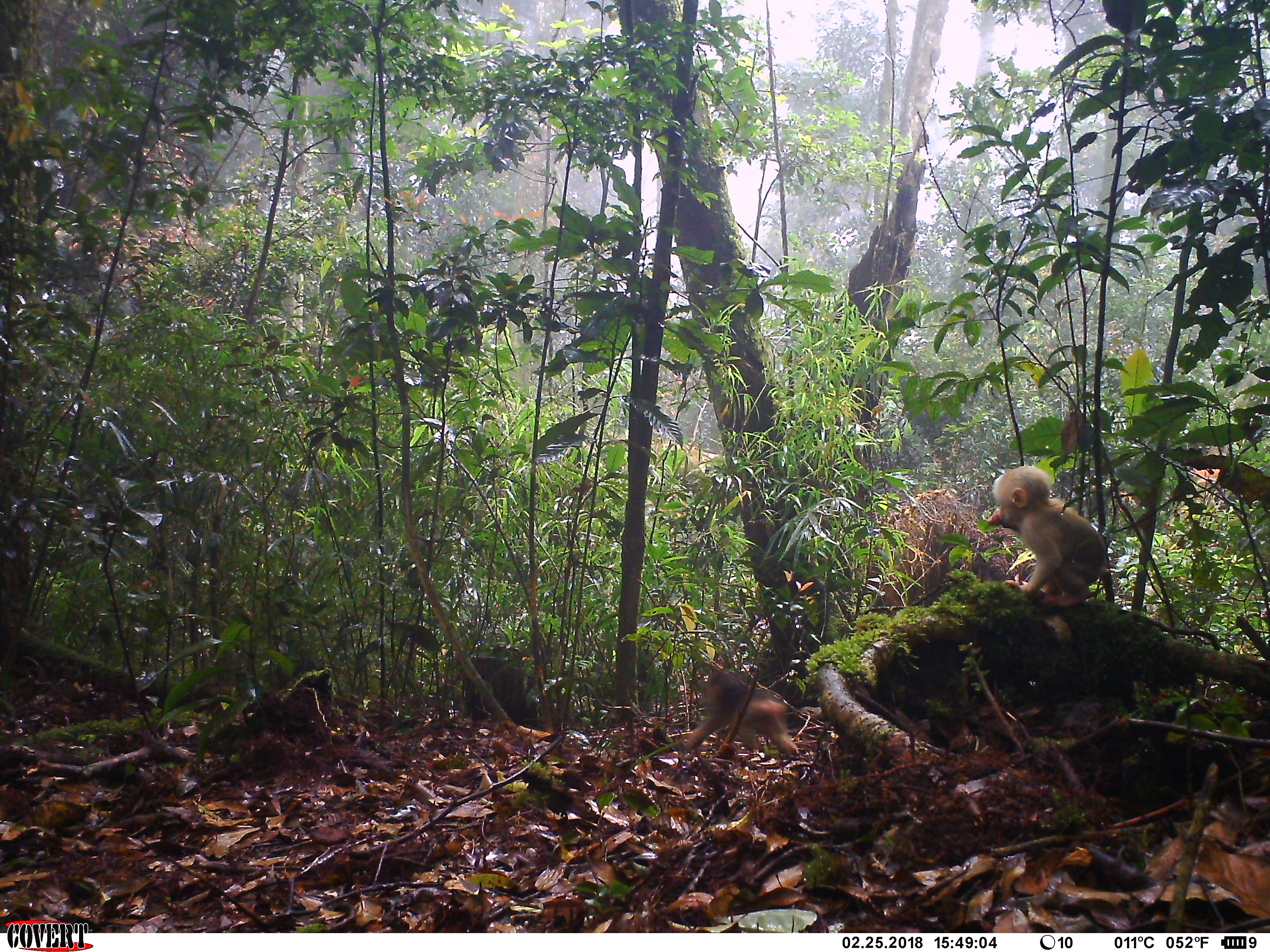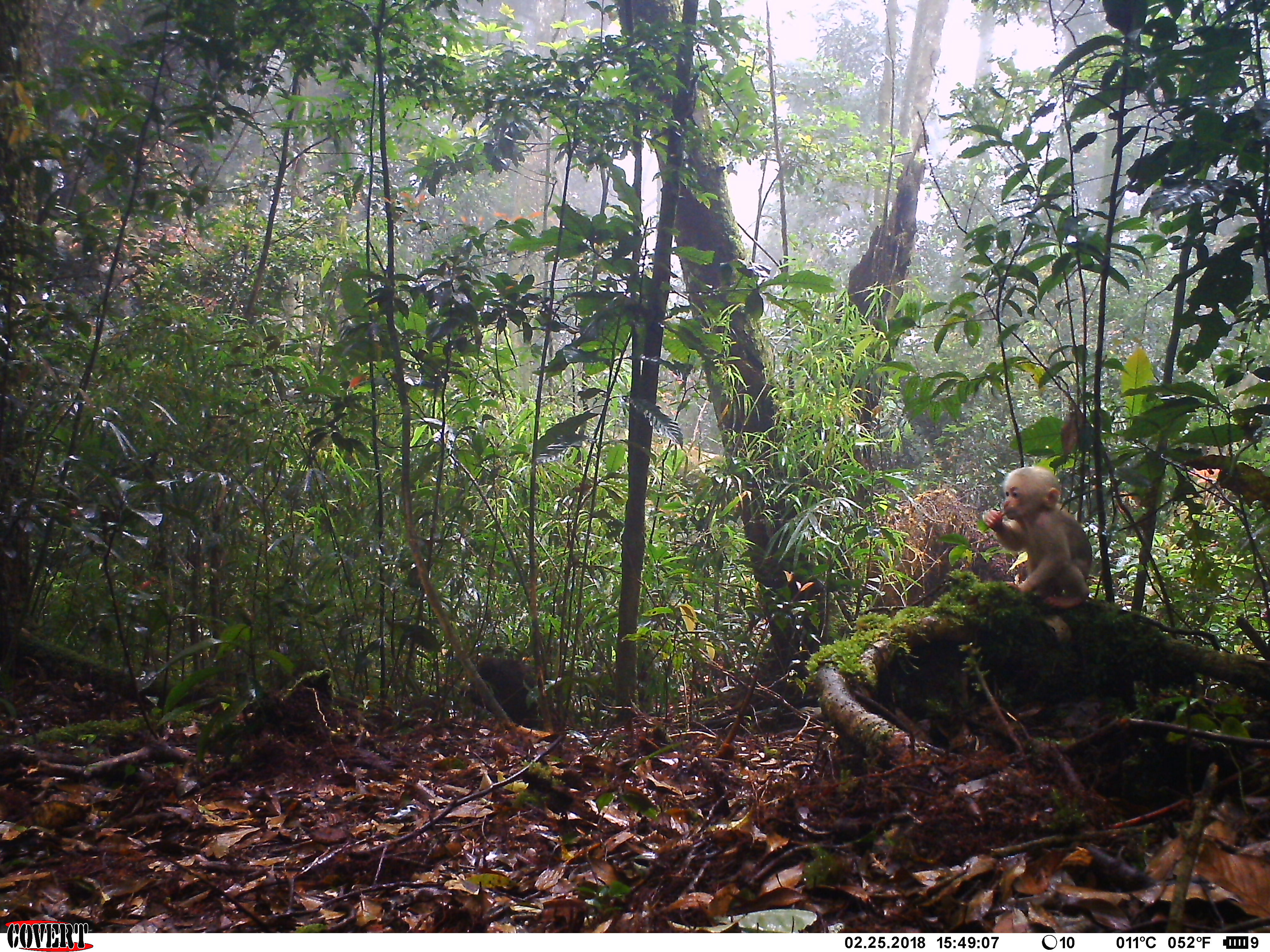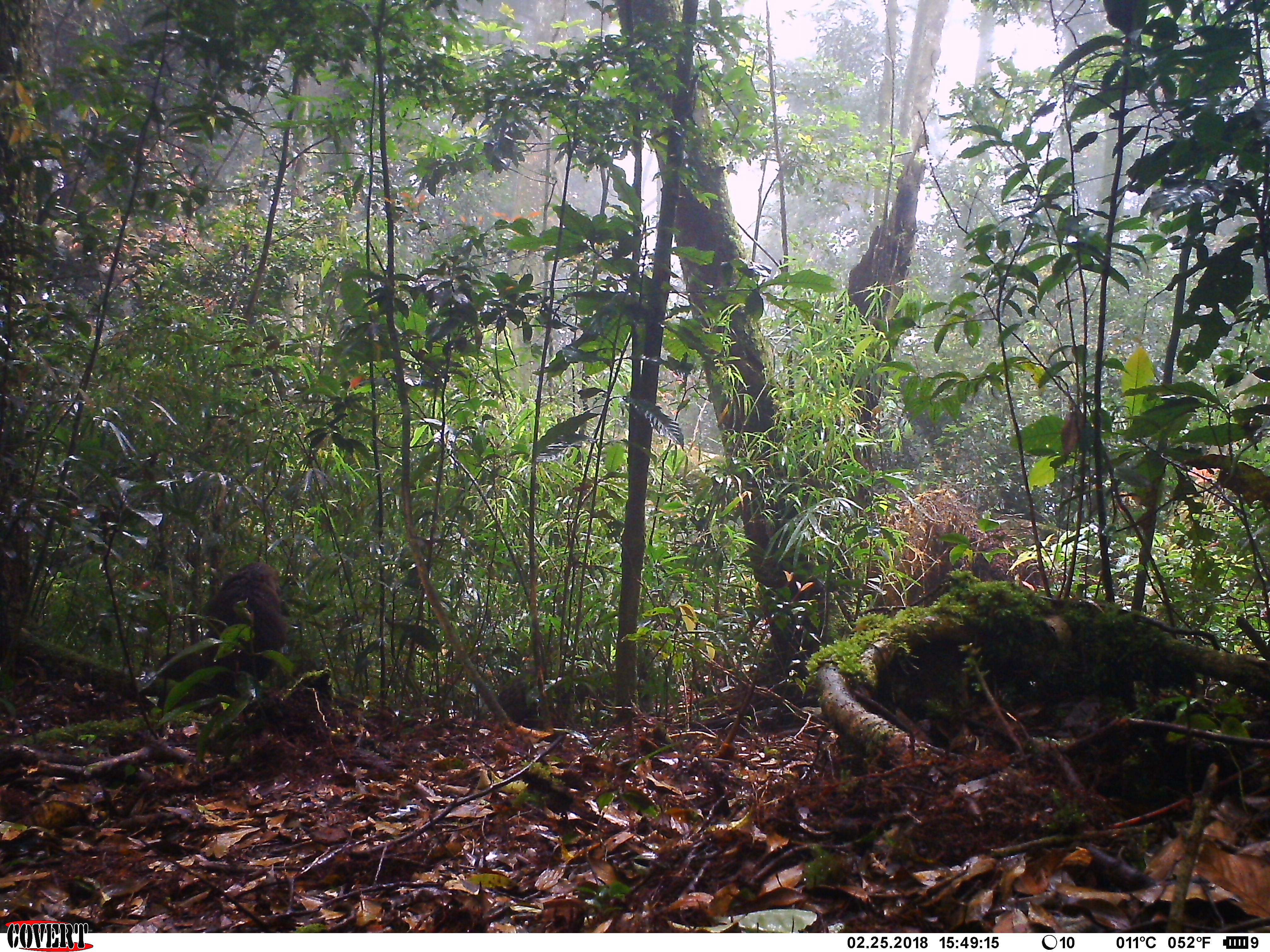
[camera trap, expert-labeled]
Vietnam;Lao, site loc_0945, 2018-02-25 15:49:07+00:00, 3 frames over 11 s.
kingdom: Animalia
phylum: Chordata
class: Mammalia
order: Primates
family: Cercopithecidae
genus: Macaca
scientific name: Macaca arctoides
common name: stump-tailed macaque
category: stump tailed macaque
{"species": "stump tailed macaque (stump-tailed macaque) (Macaca arctoides)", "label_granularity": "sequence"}